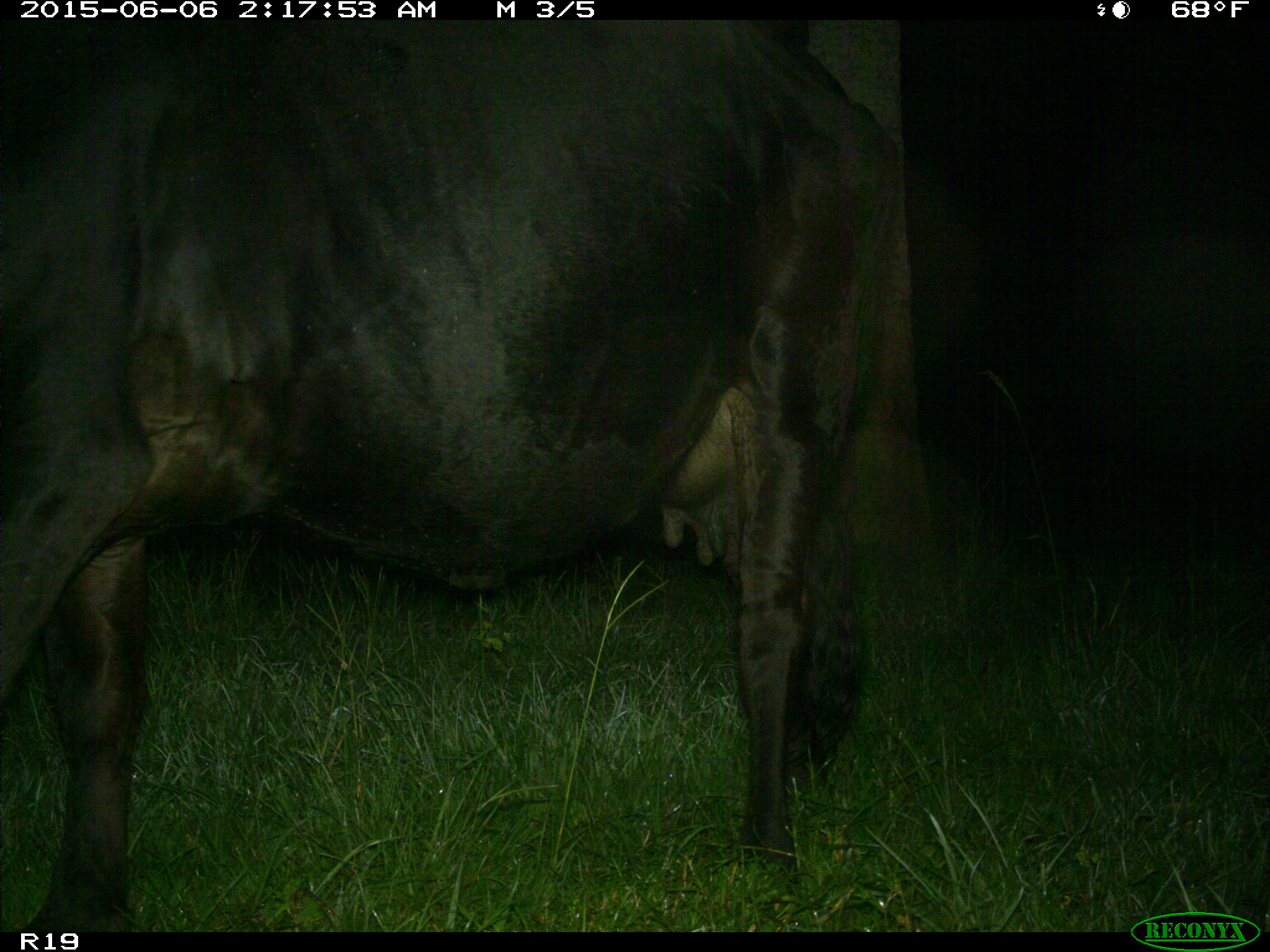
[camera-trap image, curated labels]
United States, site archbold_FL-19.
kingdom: Animalia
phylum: Chordata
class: Mammalia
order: Artiodactyla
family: Bovidae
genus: Bos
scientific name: Bos taurus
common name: domestic cow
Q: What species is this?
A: Bos taurus (domestic cow).